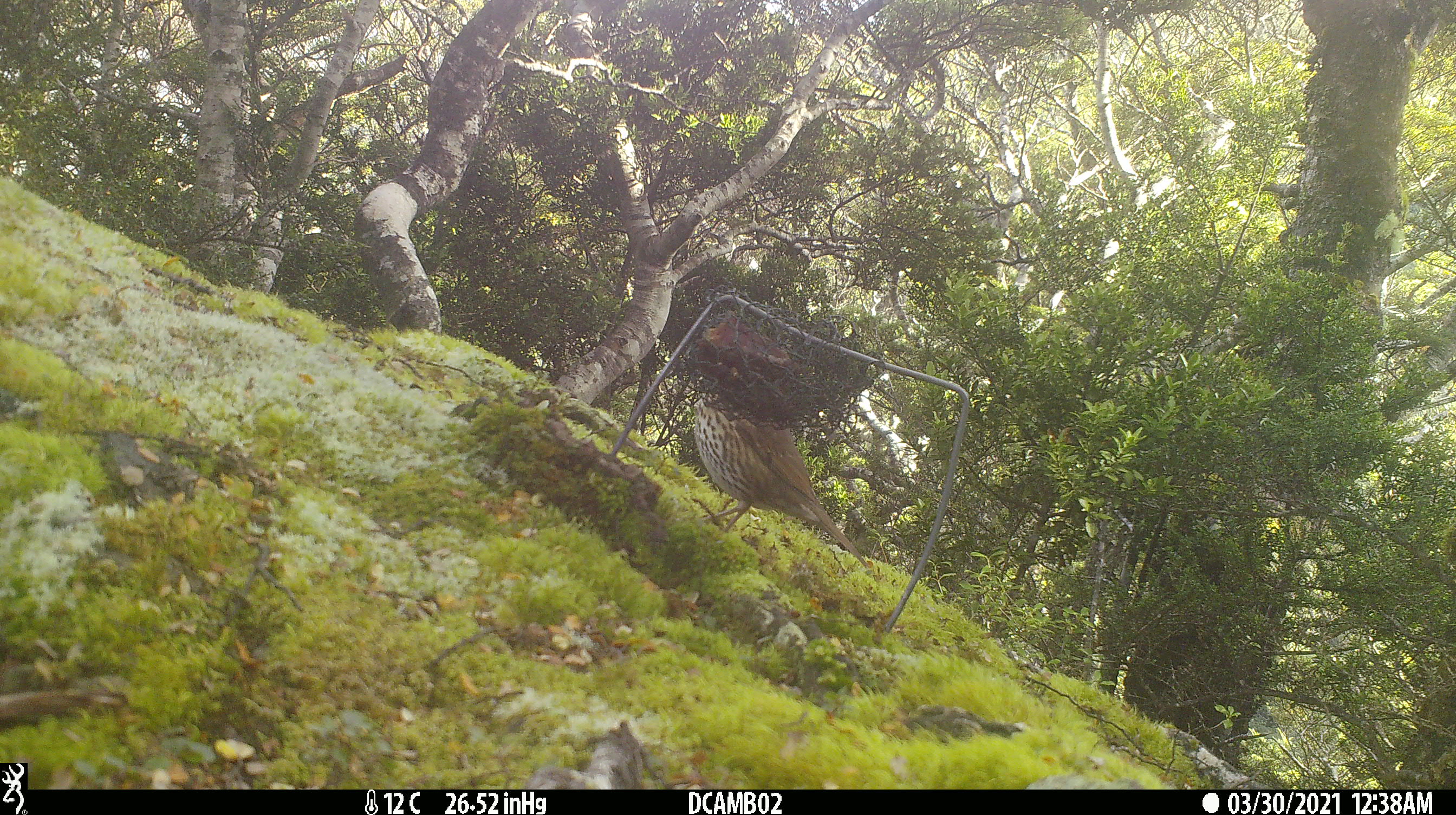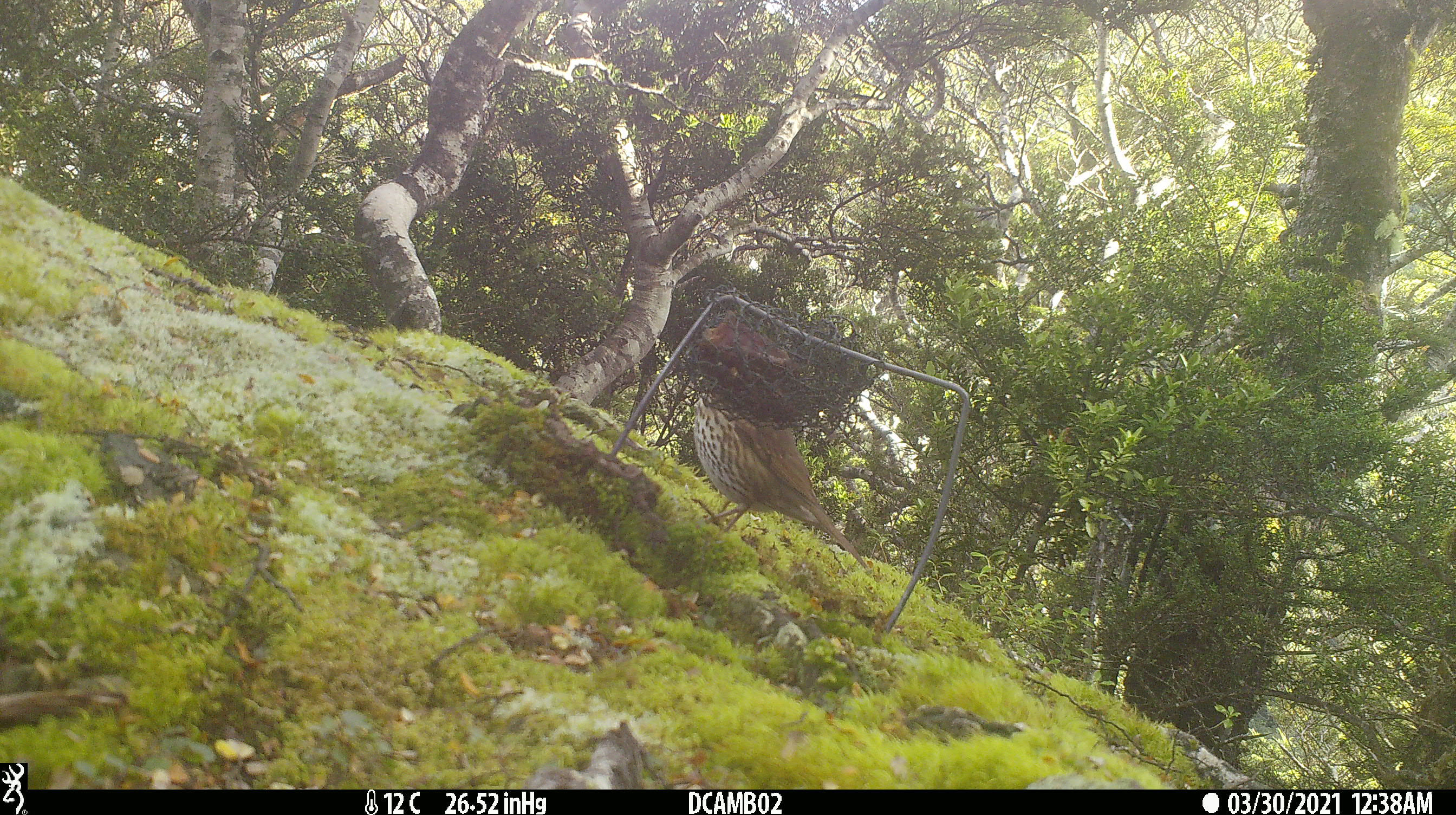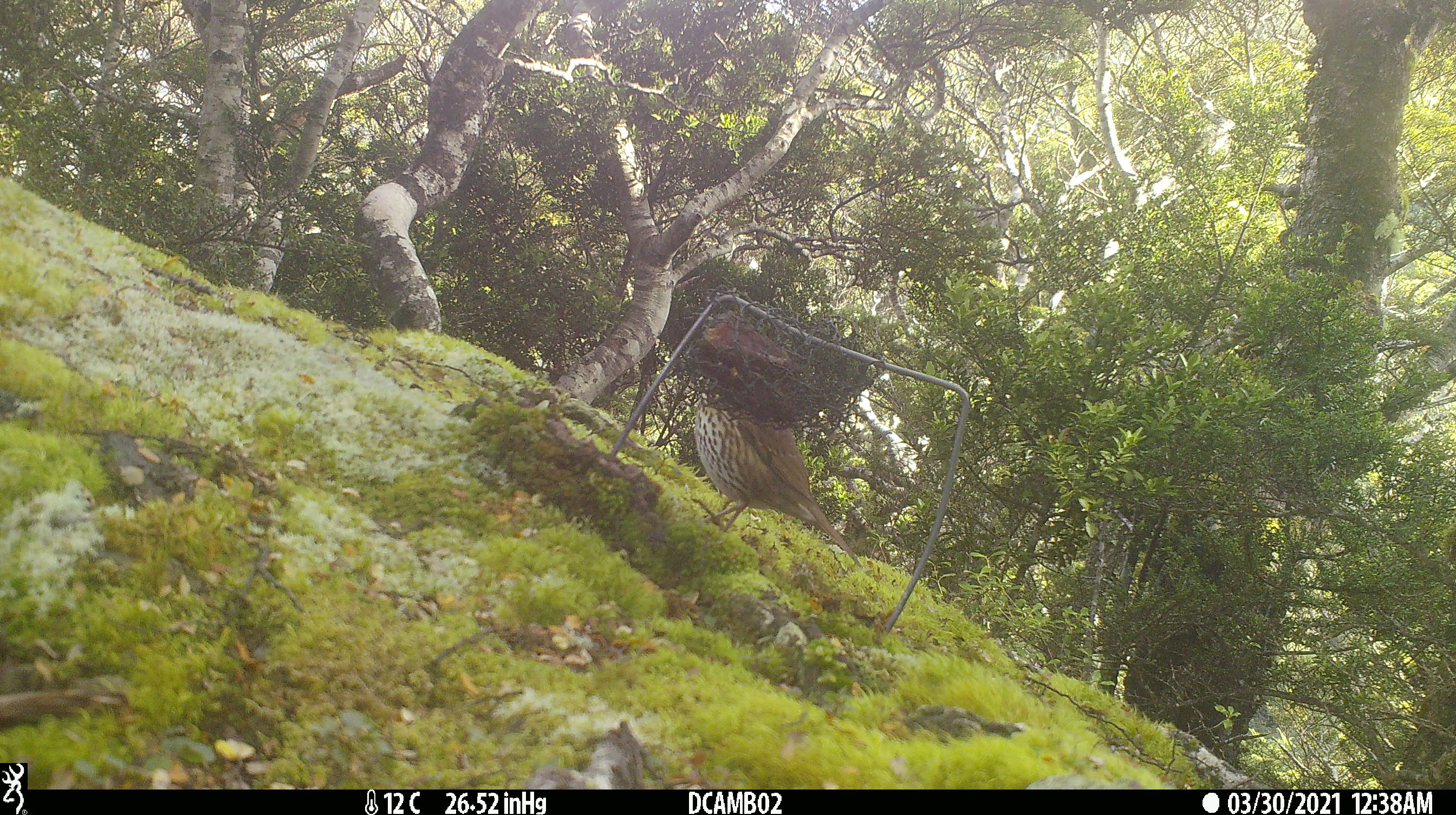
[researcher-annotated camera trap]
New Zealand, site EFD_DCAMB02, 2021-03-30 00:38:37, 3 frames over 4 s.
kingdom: Animalia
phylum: Chordata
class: Aves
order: Passeriformes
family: Turdidae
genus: Turdus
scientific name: Turdus philomelos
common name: song thrush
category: thrush